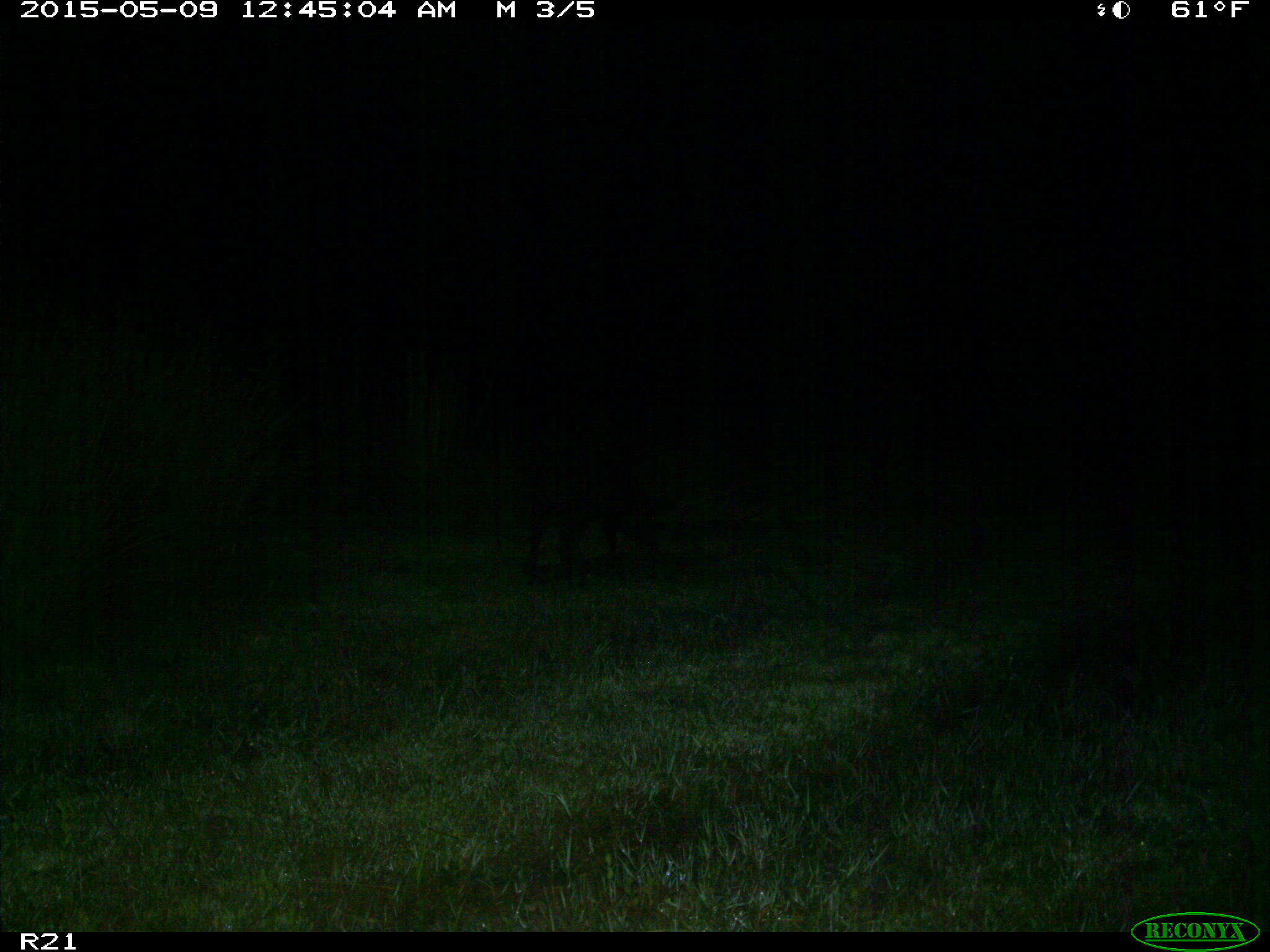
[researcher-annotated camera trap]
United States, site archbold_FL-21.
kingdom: Animalia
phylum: Chordata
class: Mammalia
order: Artiodactyla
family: Suidae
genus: Sus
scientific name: Sus scrofa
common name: wild boar